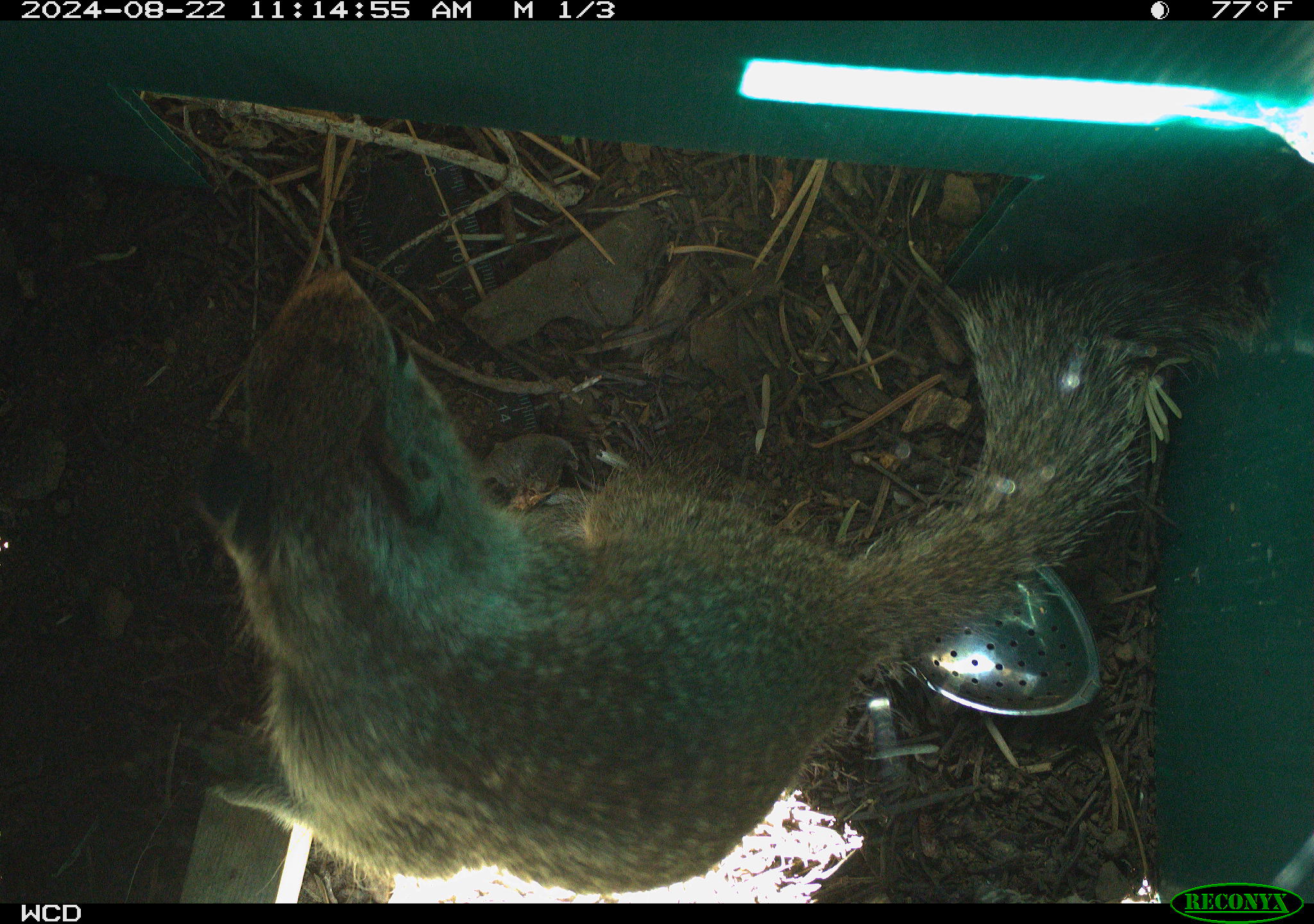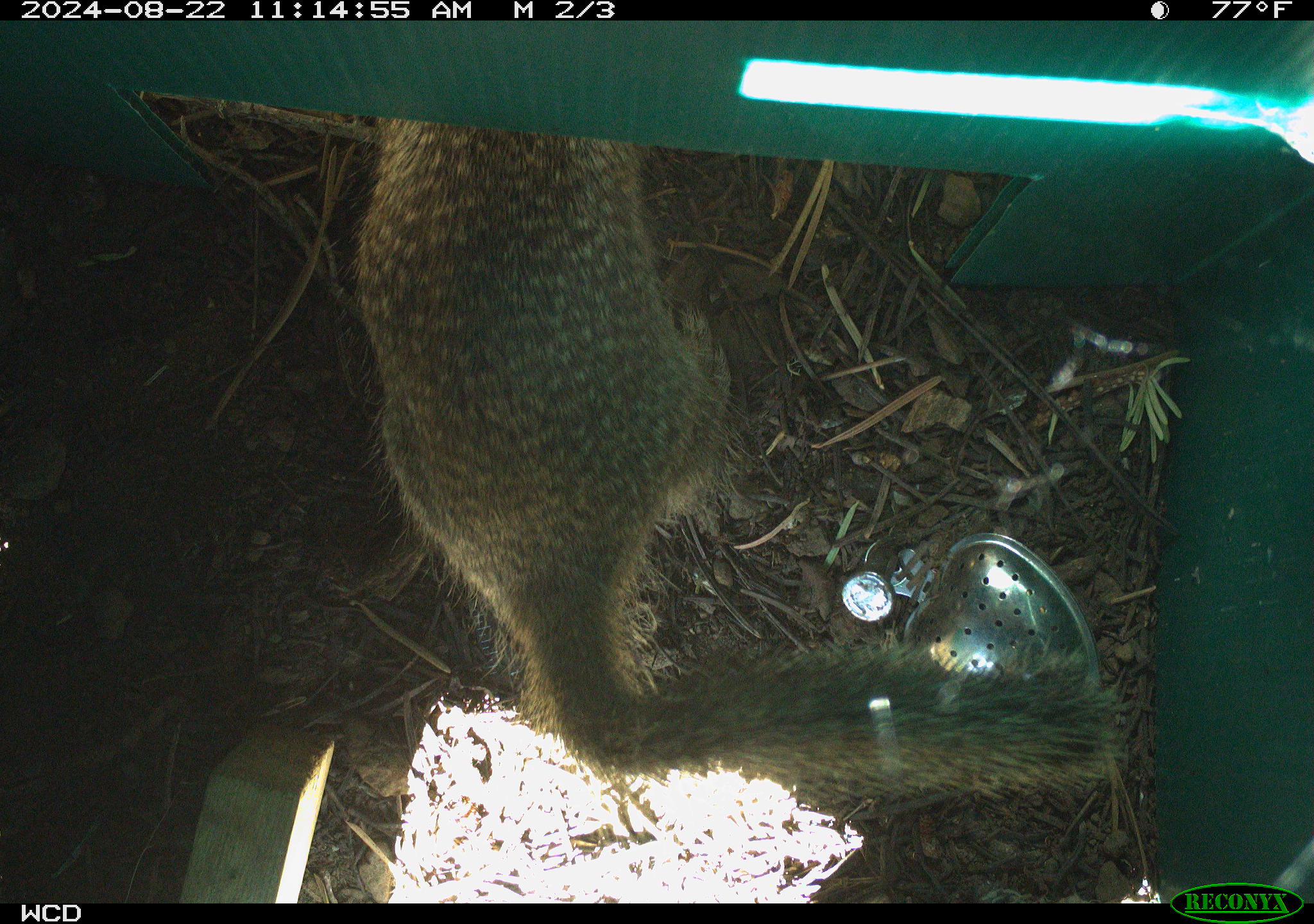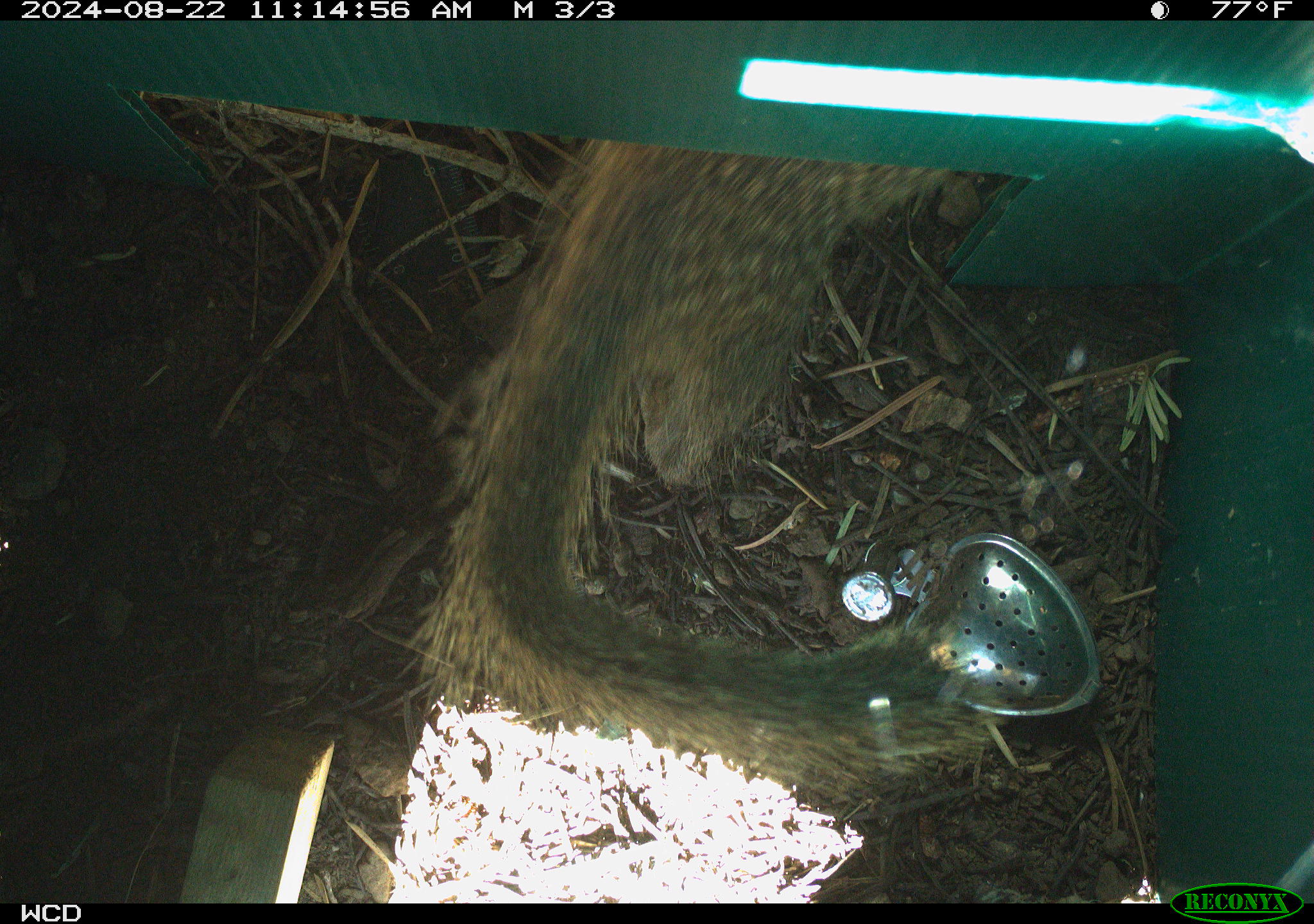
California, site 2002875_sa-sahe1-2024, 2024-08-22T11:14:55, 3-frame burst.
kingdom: Animalia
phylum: Chordata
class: Mammalia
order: Rodentia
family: Sciuridae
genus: Otospermophilus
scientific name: Otospermophilus beecheyi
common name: california ground squirrel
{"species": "california ground squirrel (Otospermophilus beecheyi)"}